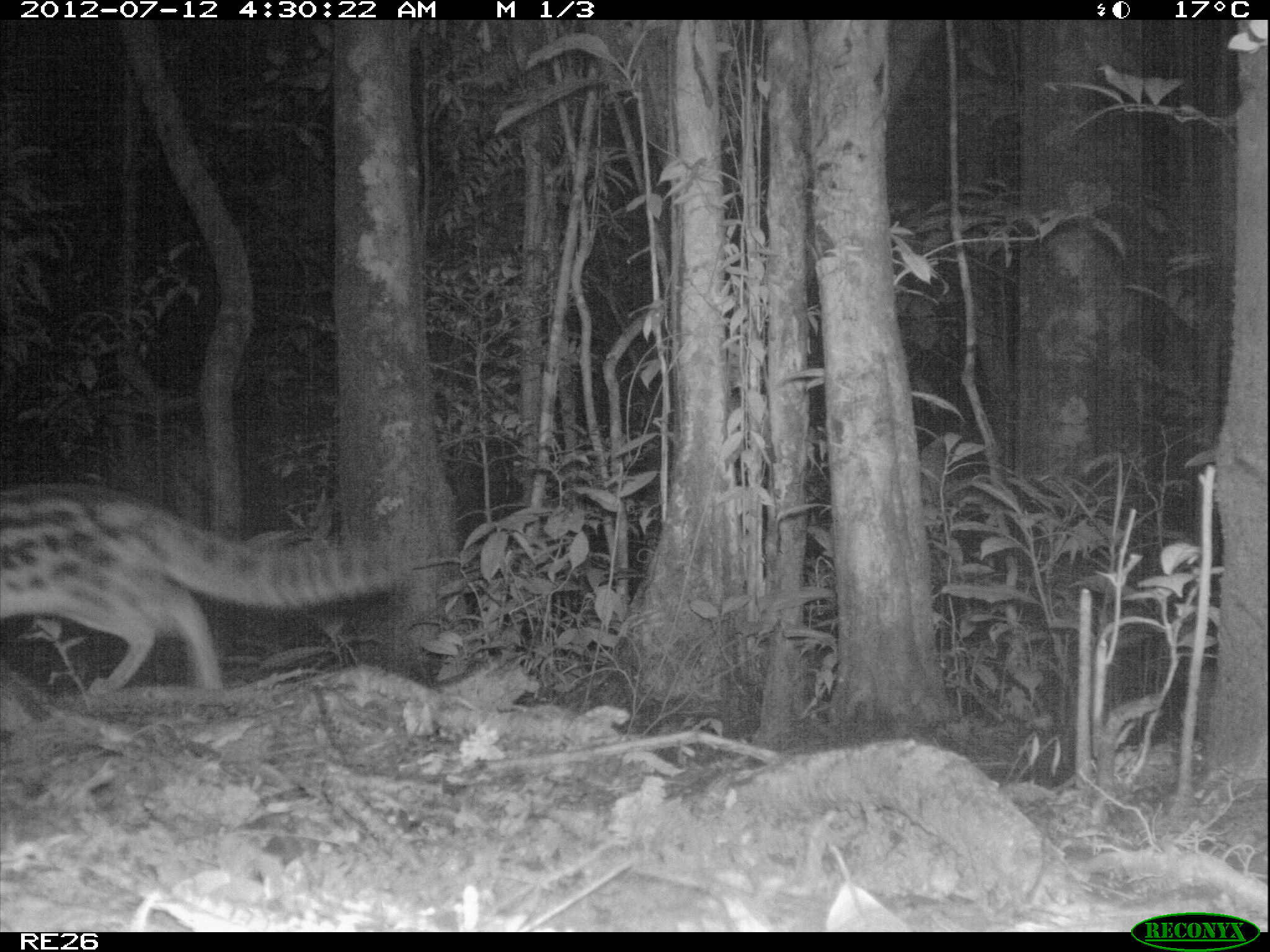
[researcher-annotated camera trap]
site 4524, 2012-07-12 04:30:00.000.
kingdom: Animalia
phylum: Chordata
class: Mammalia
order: Carnivora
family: Eupleridae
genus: Fossa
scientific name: Fossa fossana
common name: fanaloka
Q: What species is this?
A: Fossa fossana (fanaloka).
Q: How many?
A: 1.